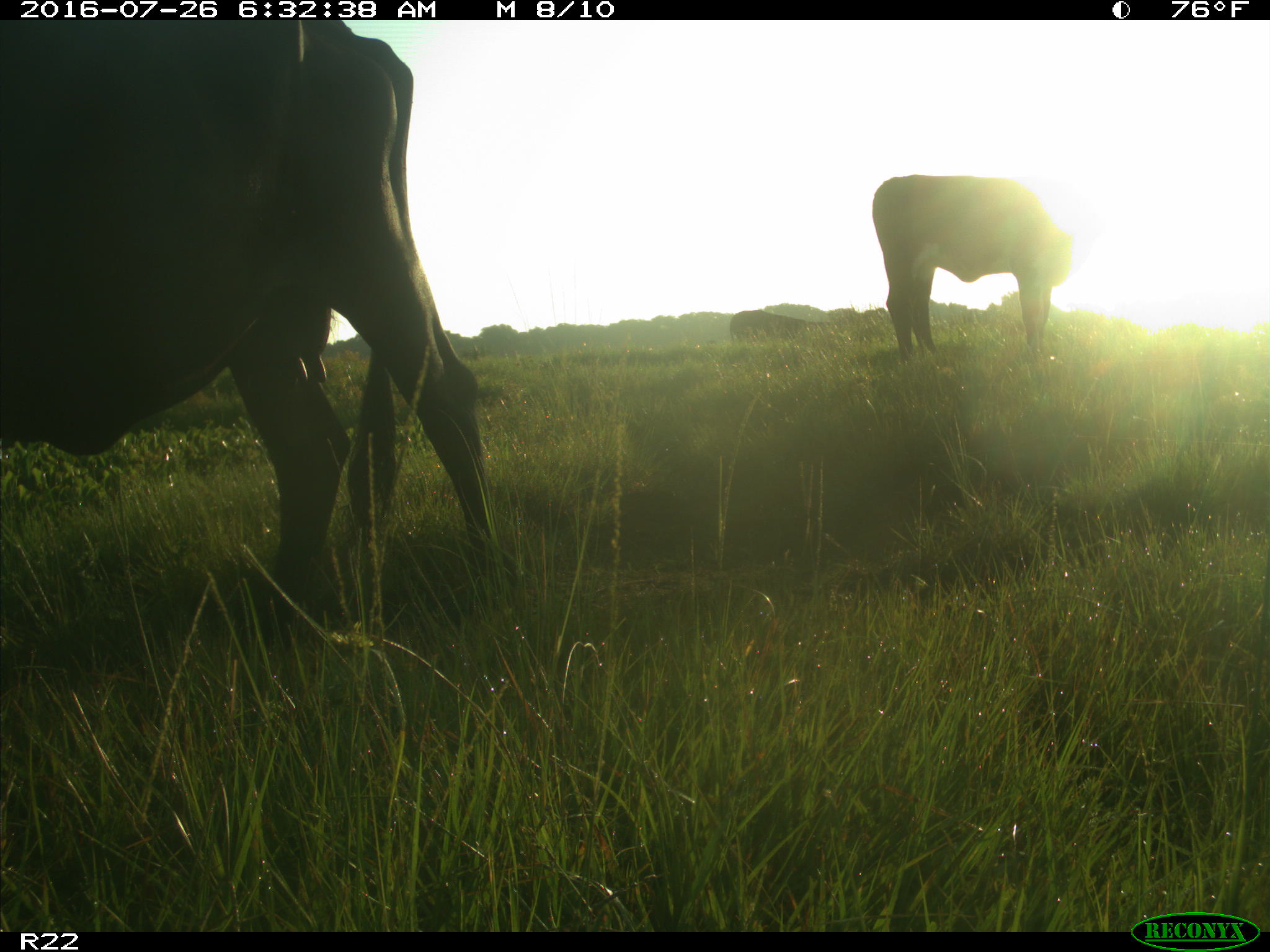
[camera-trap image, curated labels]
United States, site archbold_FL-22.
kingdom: Animalia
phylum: Chordata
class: Mammalia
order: Artiodactyla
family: Bovidae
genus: Bos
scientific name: Bos taurus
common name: domestic cow